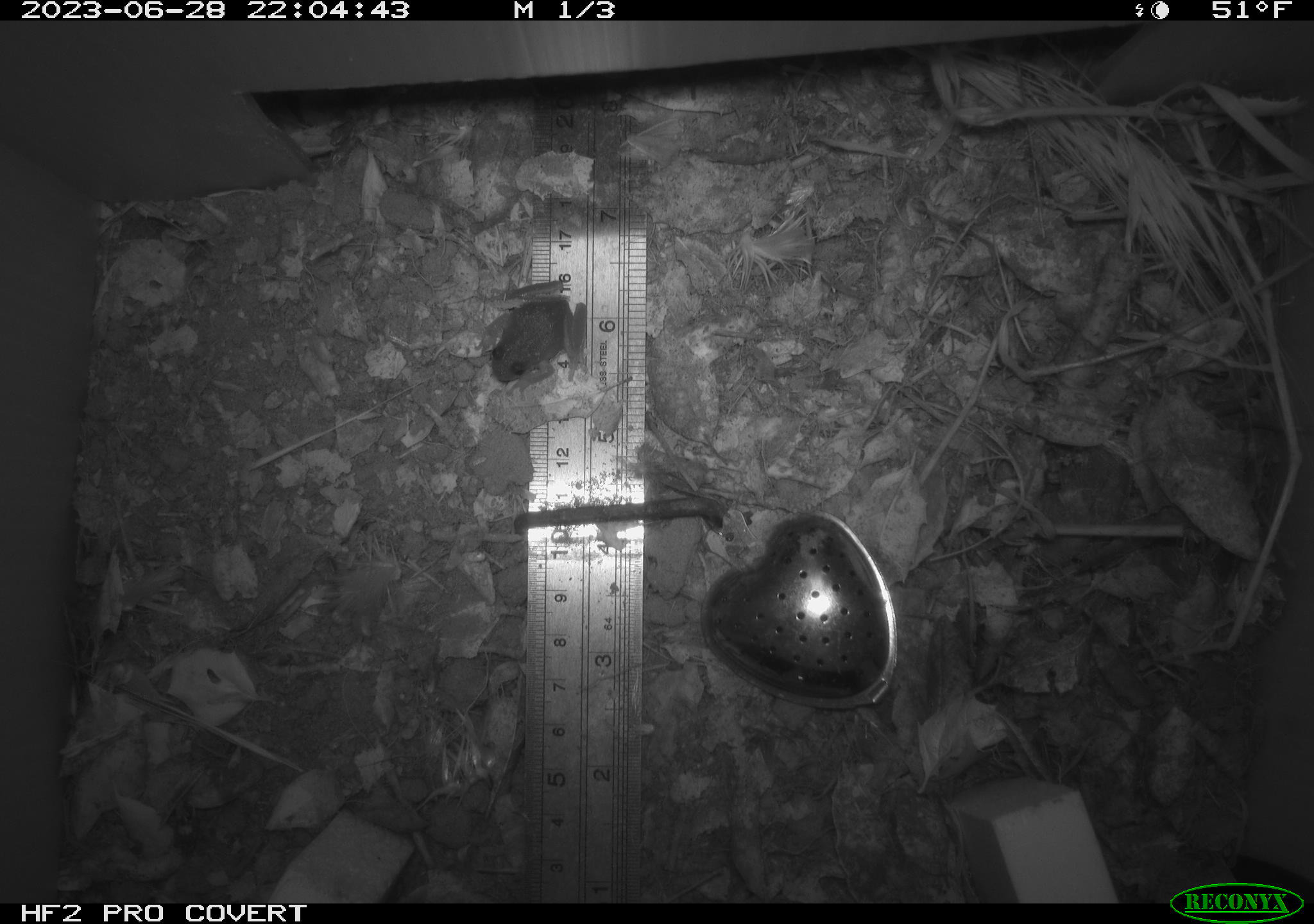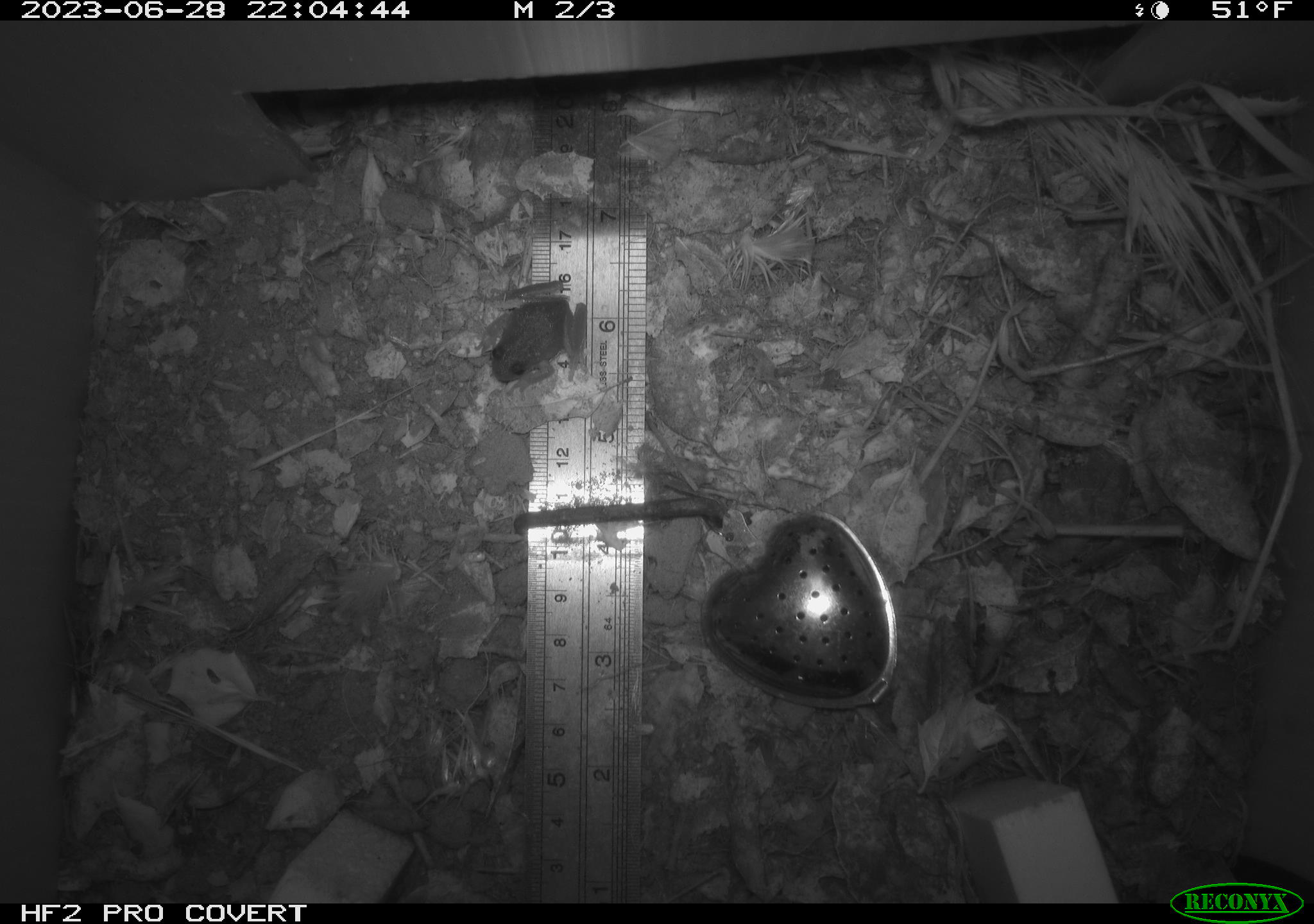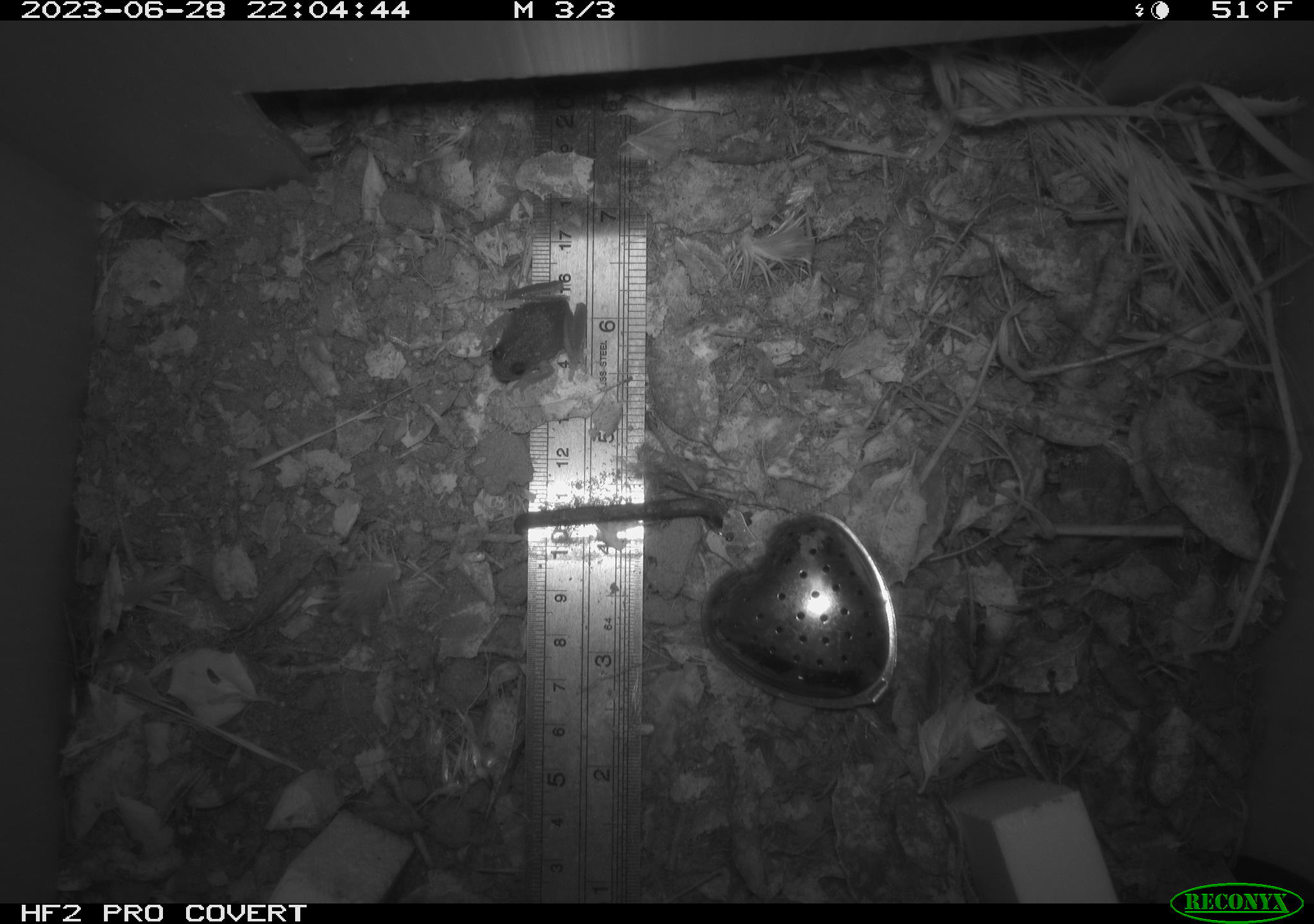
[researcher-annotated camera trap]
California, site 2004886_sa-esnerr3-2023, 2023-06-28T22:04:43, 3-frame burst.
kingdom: Animalia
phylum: Chordata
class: Amphibia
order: Anura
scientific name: Anura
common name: frogs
Frogs (Anura).